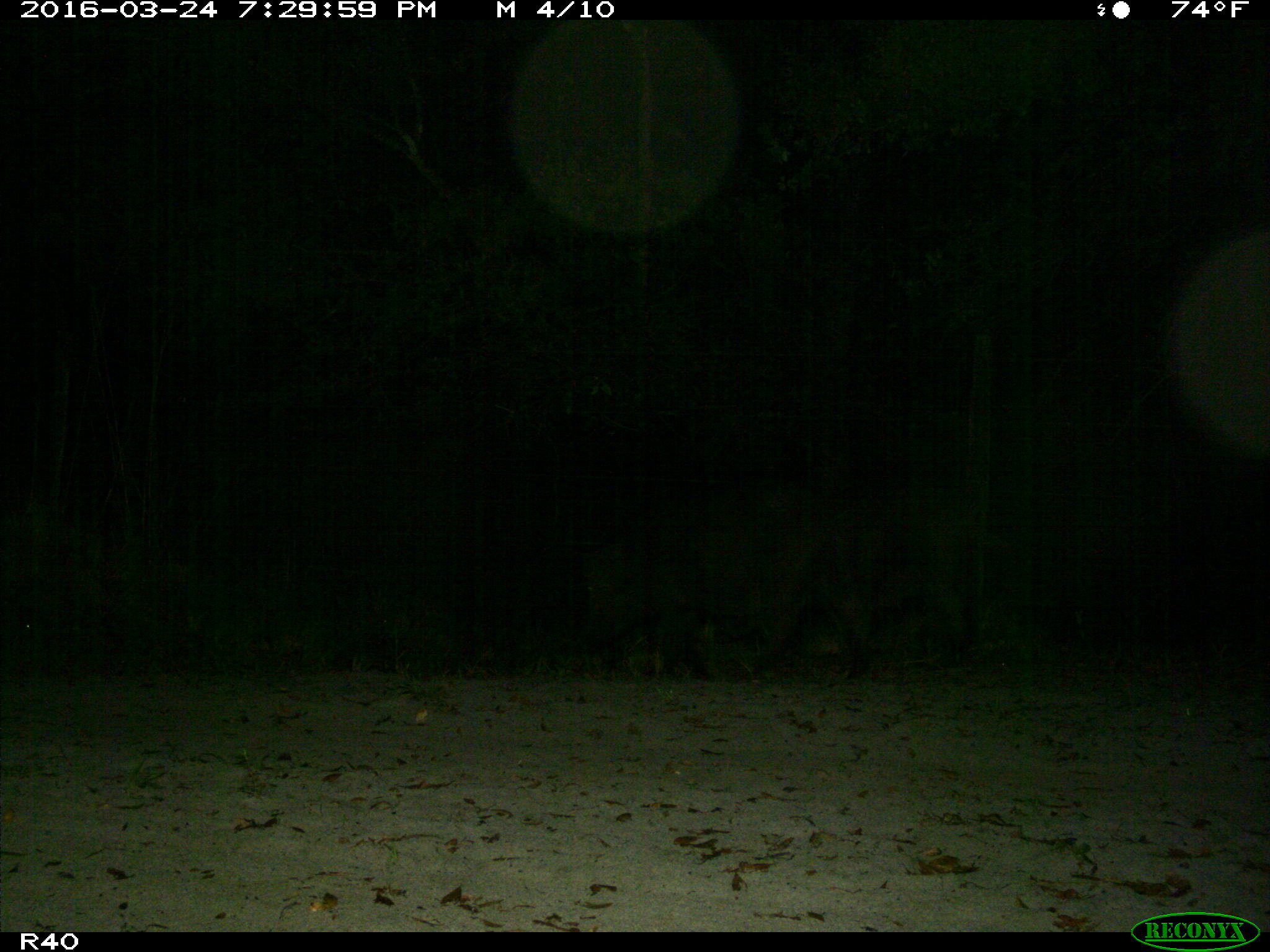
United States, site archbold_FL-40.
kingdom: Animalia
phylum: Chordata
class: Mammalia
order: Artiodactyla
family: Suidae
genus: Sus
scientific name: Sus scrofa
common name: wild boar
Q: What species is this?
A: Sus scrofa (wild boar).